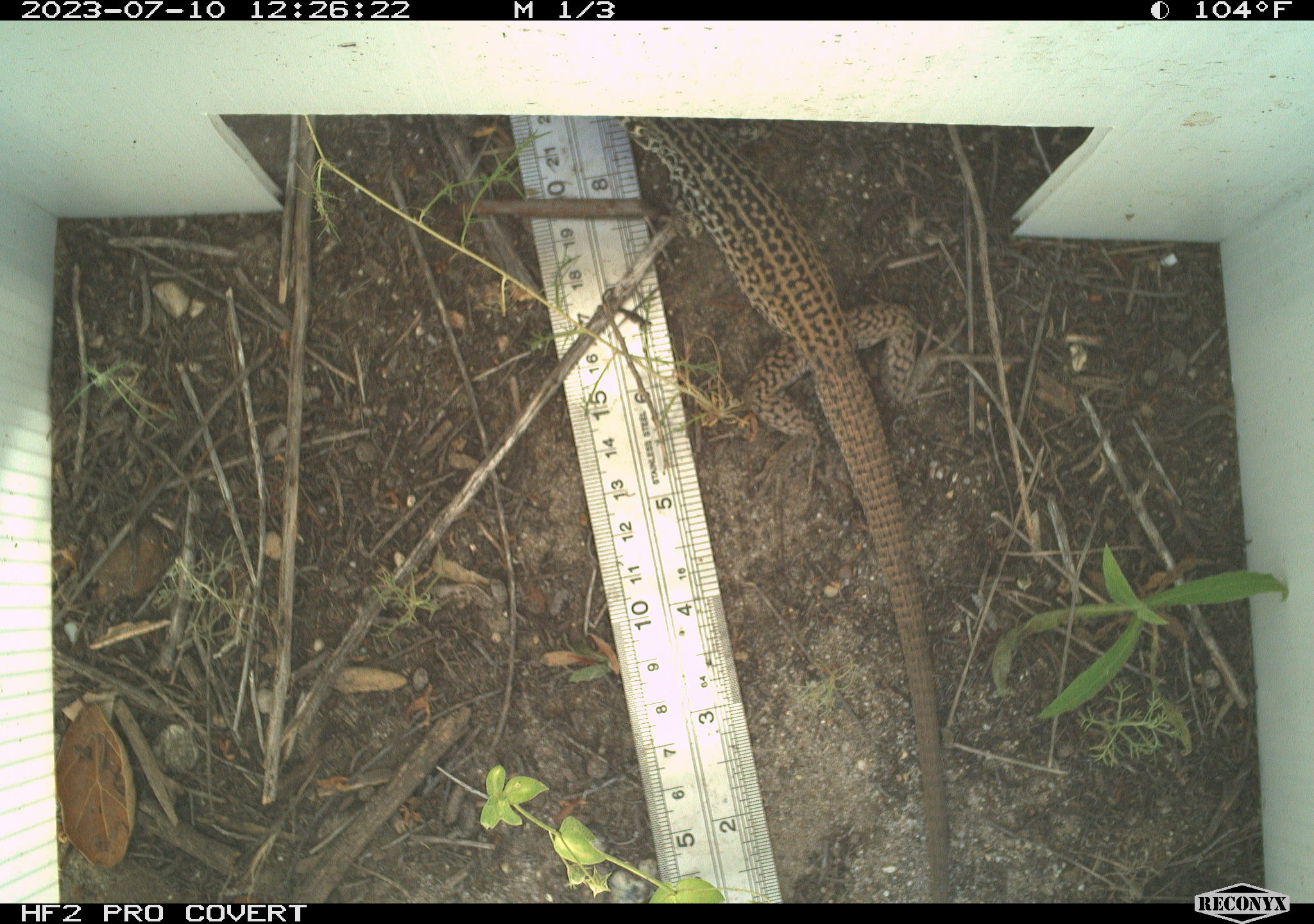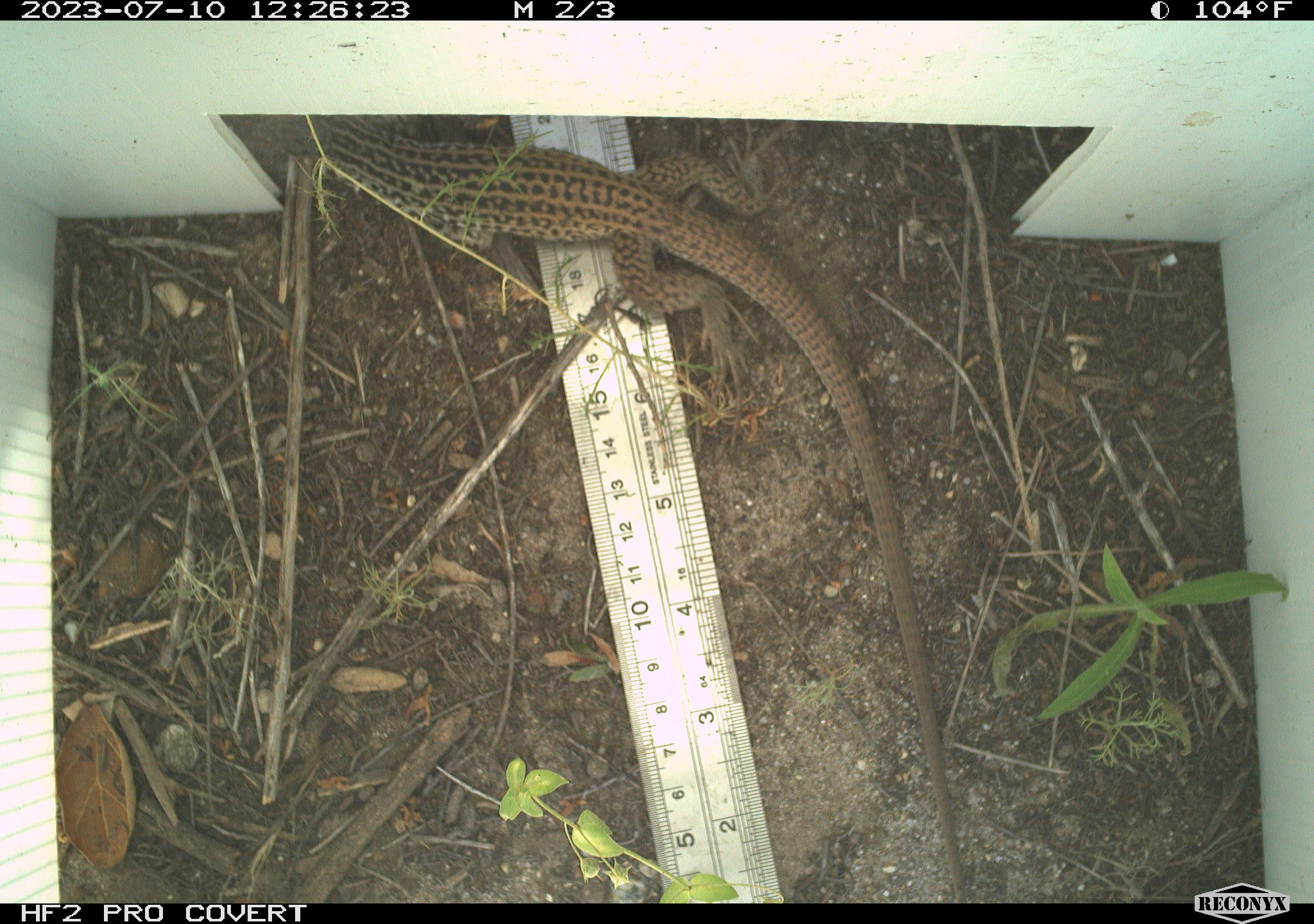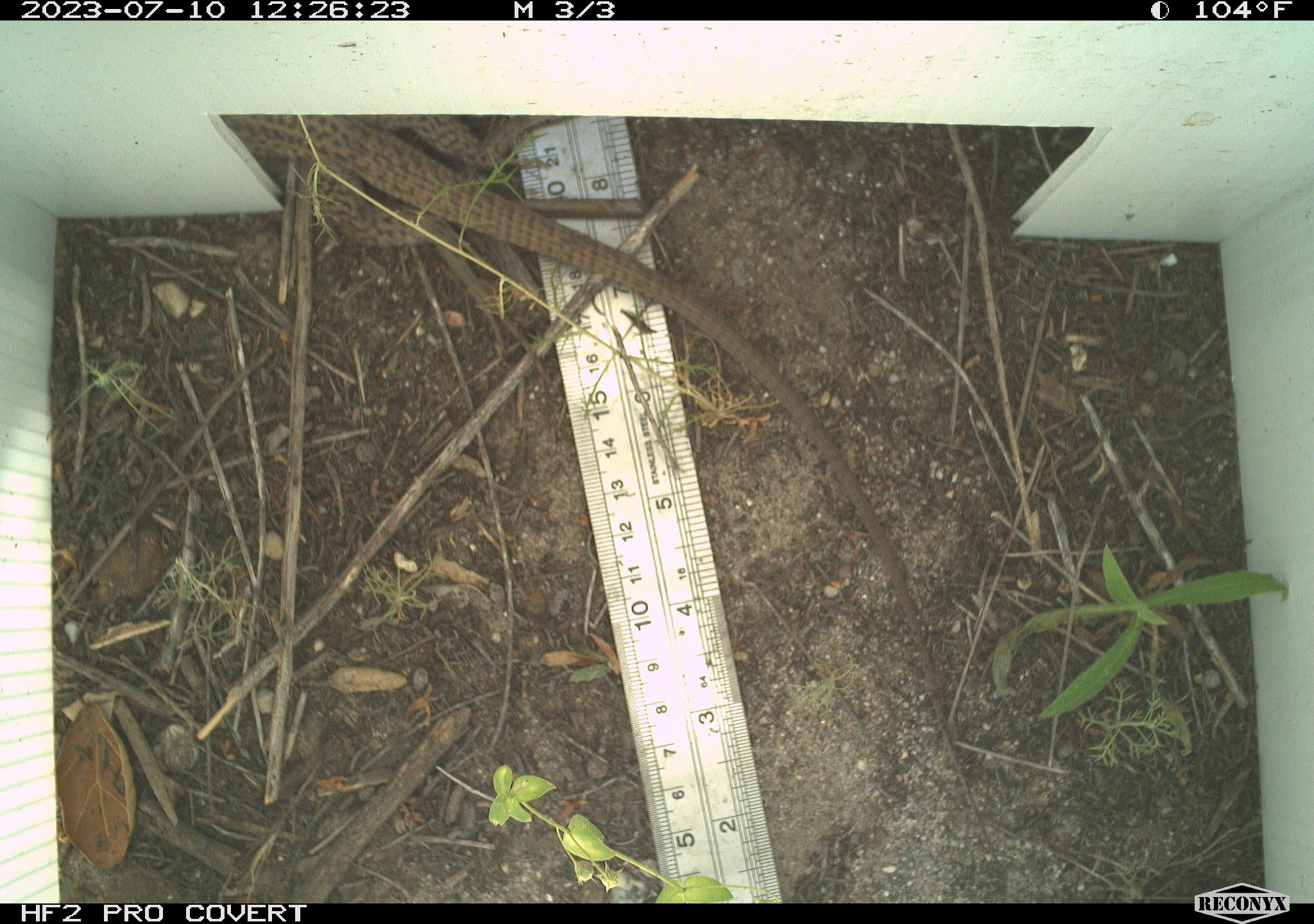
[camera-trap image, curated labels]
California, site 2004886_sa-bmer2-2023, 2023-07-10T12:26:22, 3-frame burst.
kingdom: Animalia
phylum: Chordata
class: Reptilia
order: Squamata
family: Teiidae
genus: Aspidoscelis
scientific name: Aspidoscelis tigris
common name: western whiptail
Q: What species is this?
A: Western whiptail (Aspidoscelis tigris).